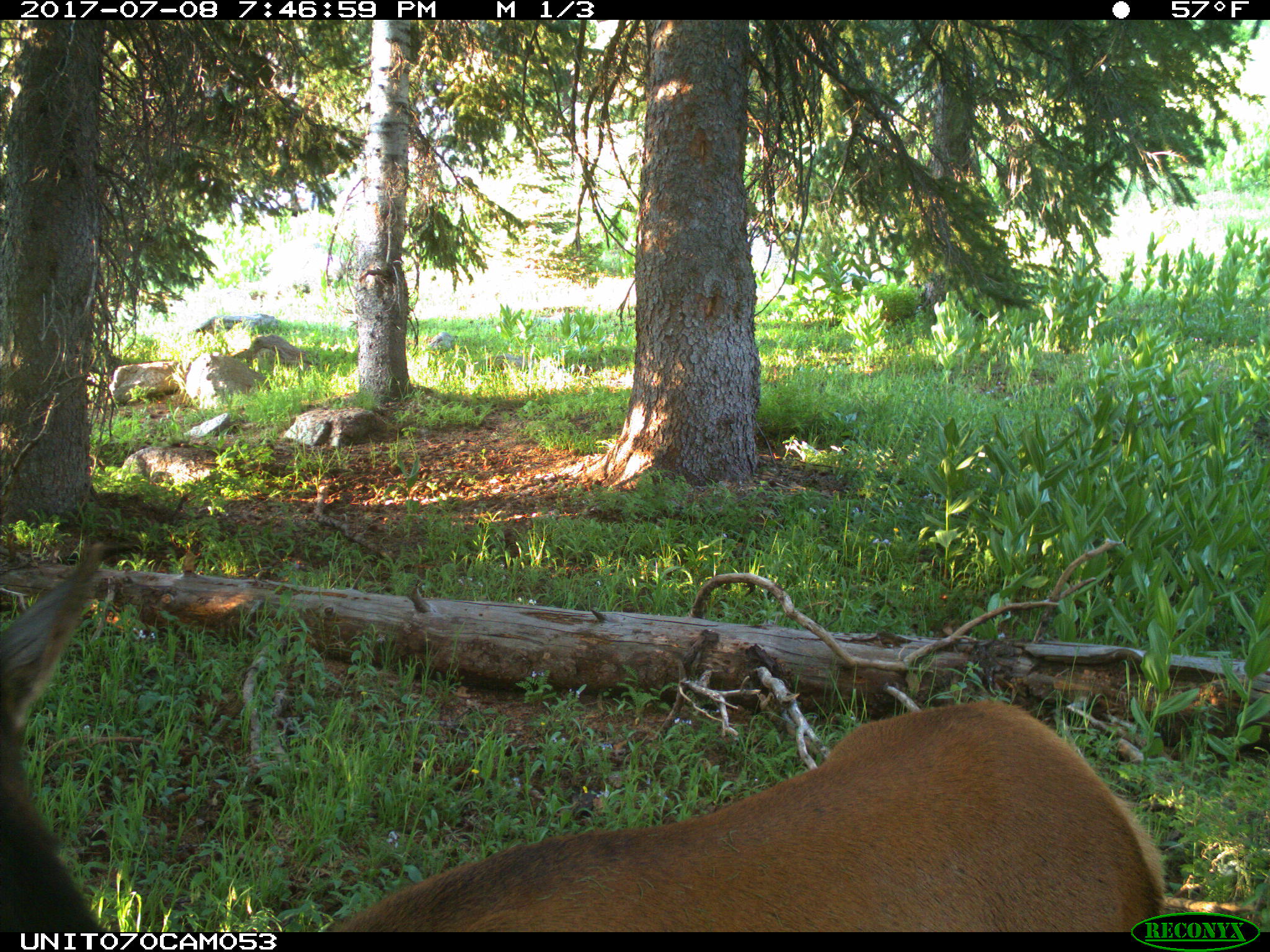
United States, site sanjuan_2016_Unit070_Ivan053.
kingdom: Animalia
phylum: Chordata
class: Mammalia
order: Artiodactyla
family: Cervidae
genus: Cervus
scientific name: Cervus elaphus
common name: red deer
Cervus elaphus (red deer).